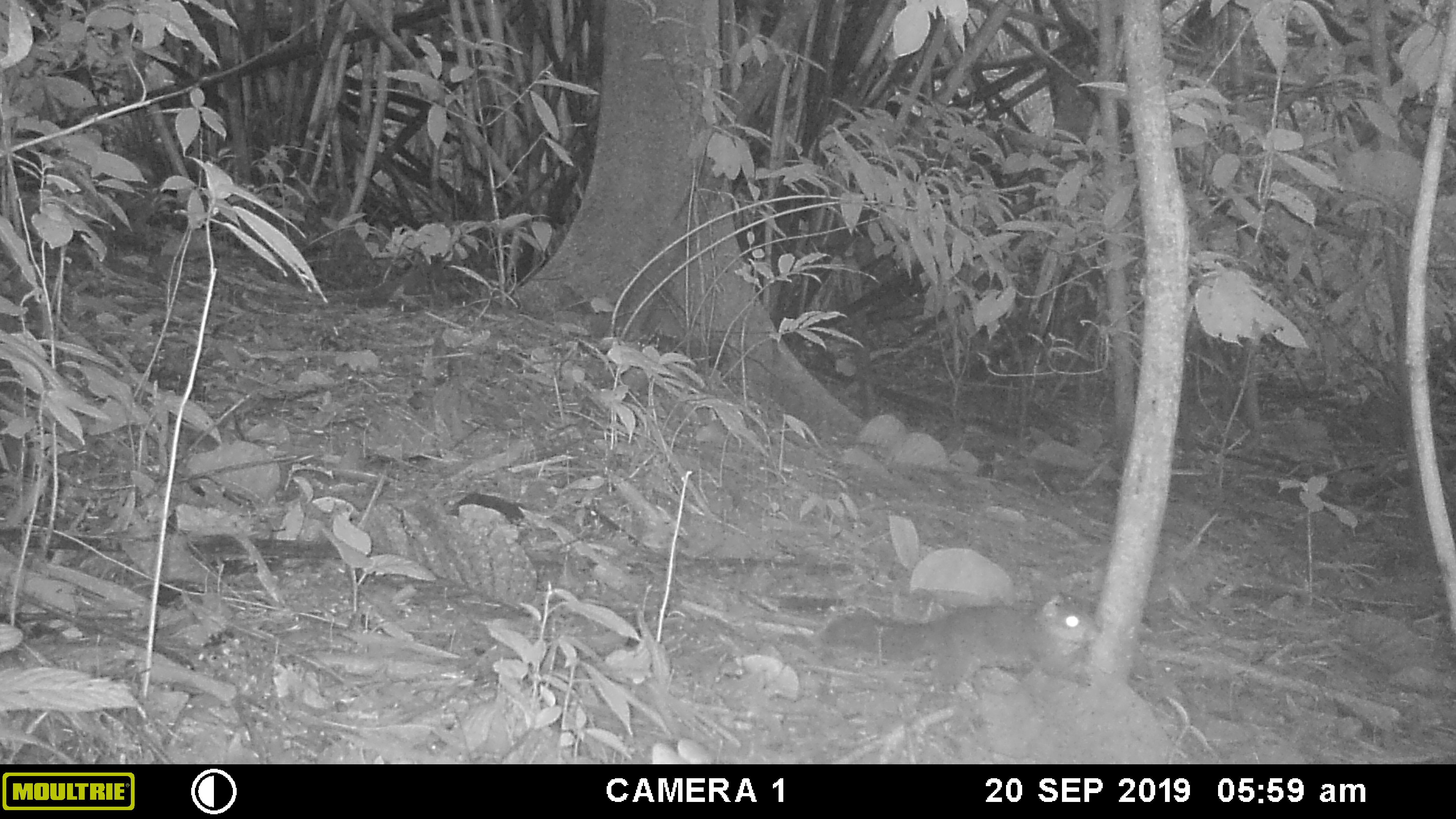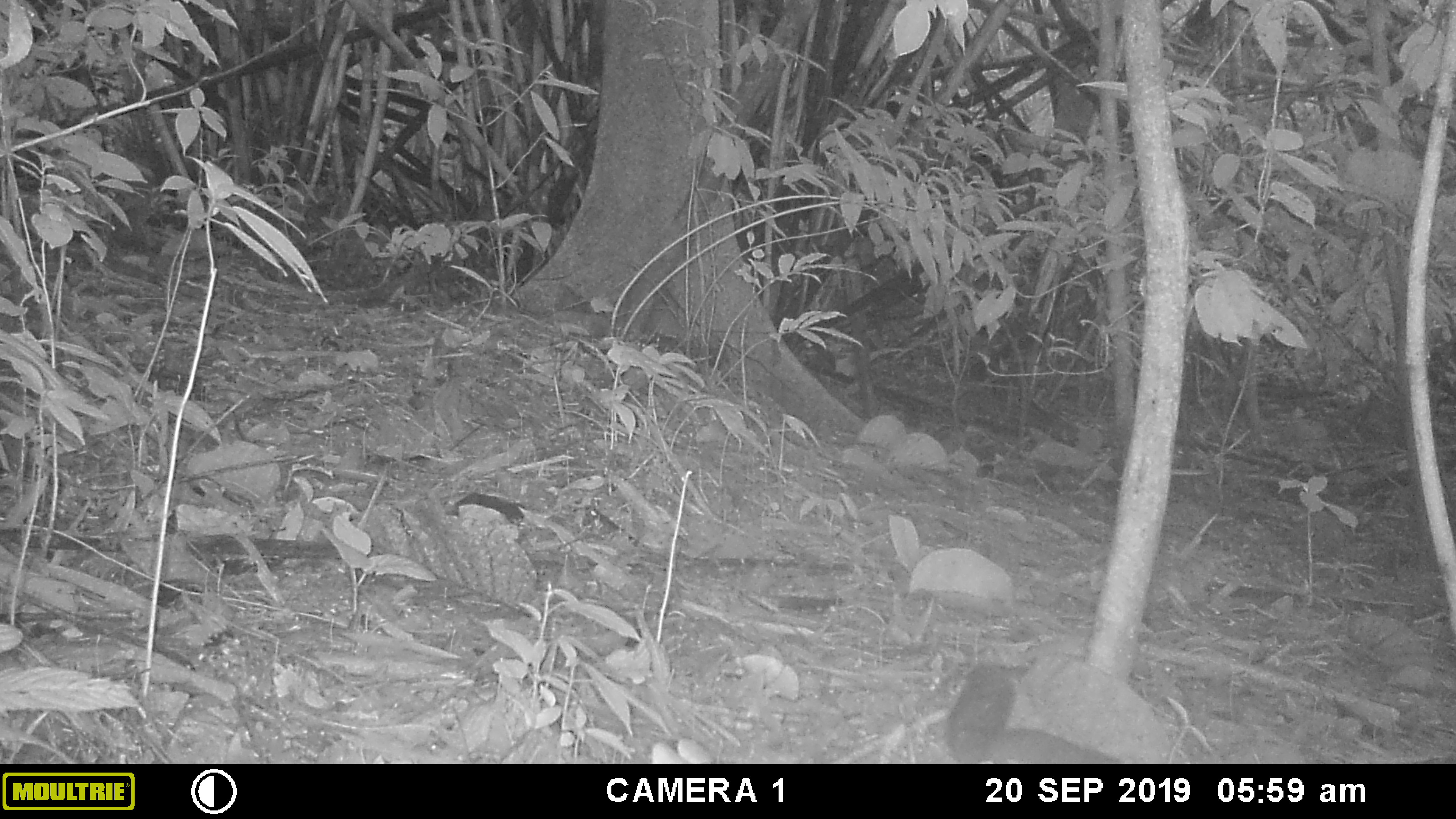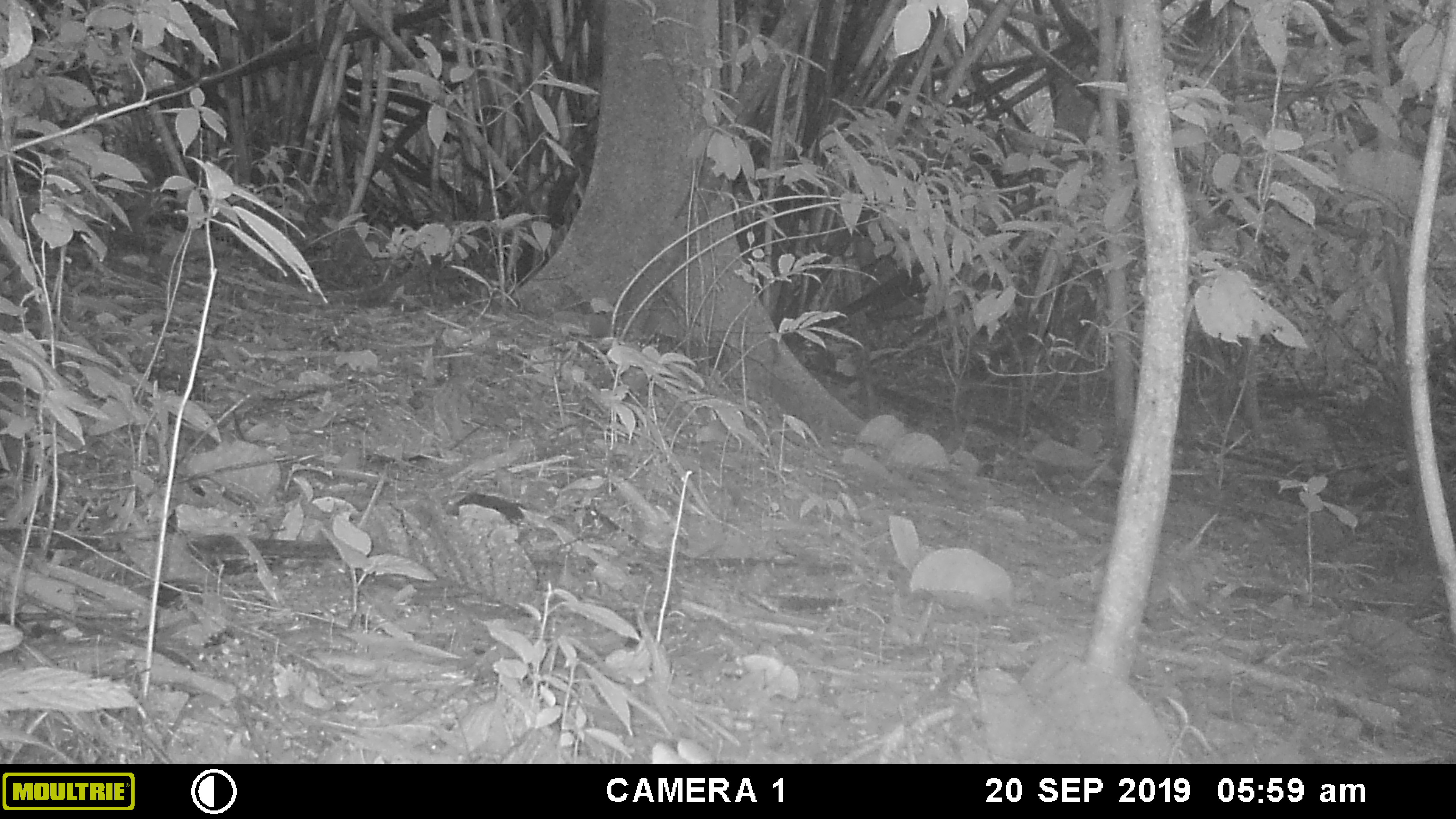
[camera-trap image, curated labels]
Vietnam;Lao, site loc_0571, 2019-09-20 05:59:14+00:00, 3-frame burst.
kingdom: Animalia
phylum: Chordata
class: Mammalia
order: Rodentia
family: Sciuridae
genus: Sciurus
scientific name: Sciurus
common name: squirrel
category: unidentified squirrel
Unidentified squirrel (squirrel) (Sciurus). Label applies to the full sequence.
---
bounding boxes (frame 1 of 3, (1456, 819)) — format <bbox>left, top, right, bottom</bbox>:
unidentified squirrel: <bbox>818, 592, 1102, 695</bbox>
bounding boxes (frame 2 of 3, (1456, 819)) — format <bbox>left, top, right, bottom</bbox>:
unidentified squirrel: <bbox>942, 659, 1126, 764</bbox>